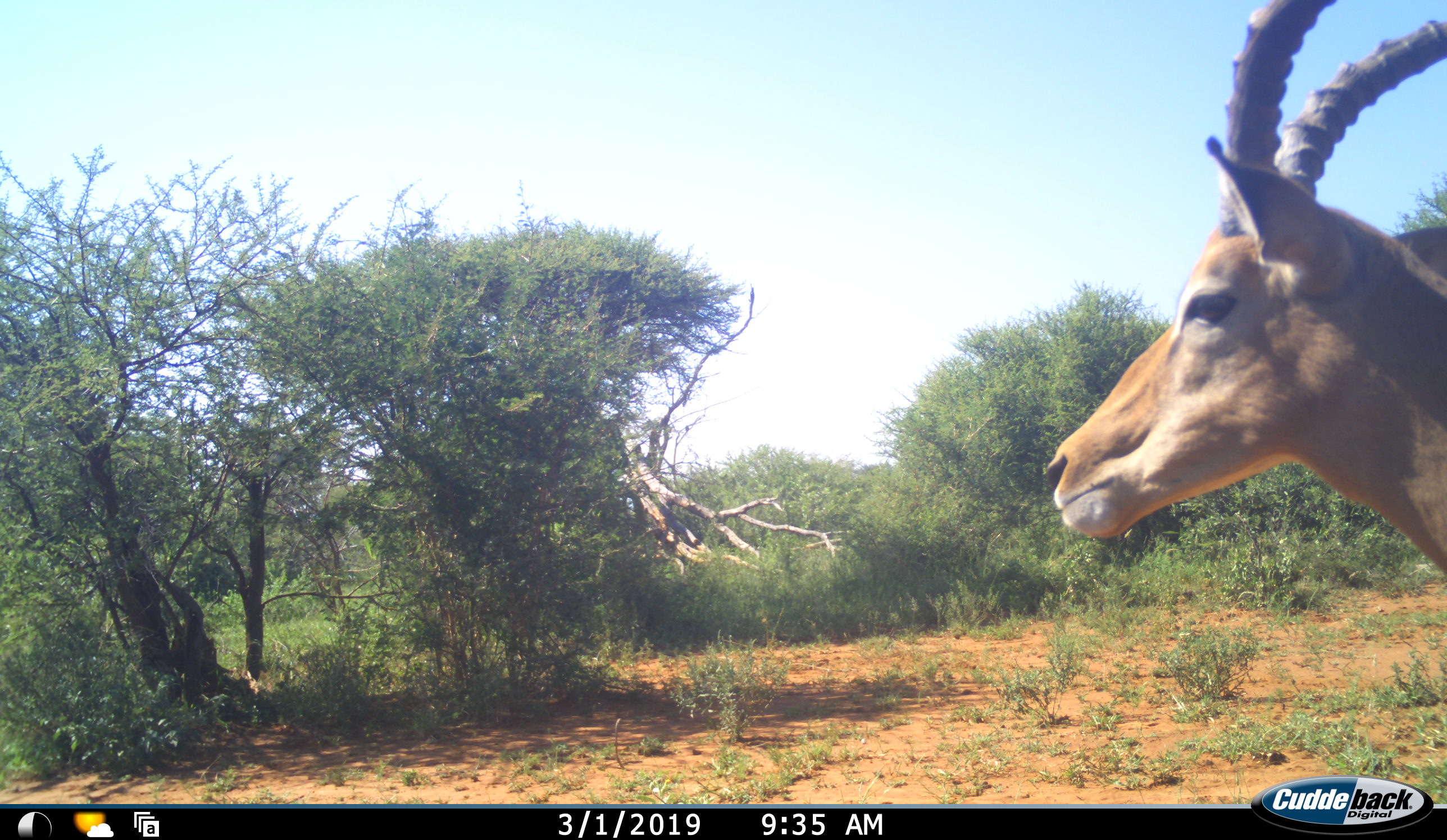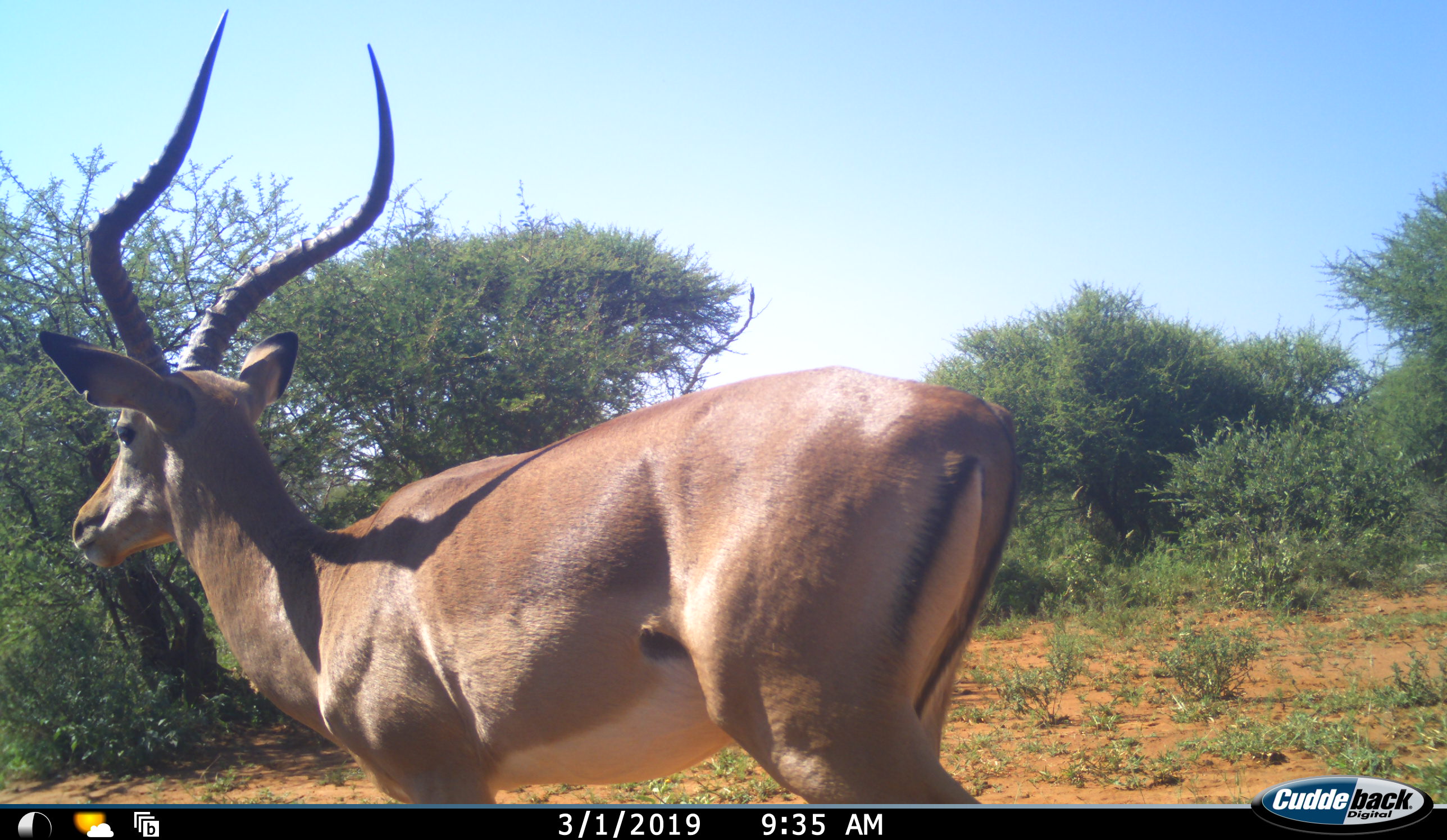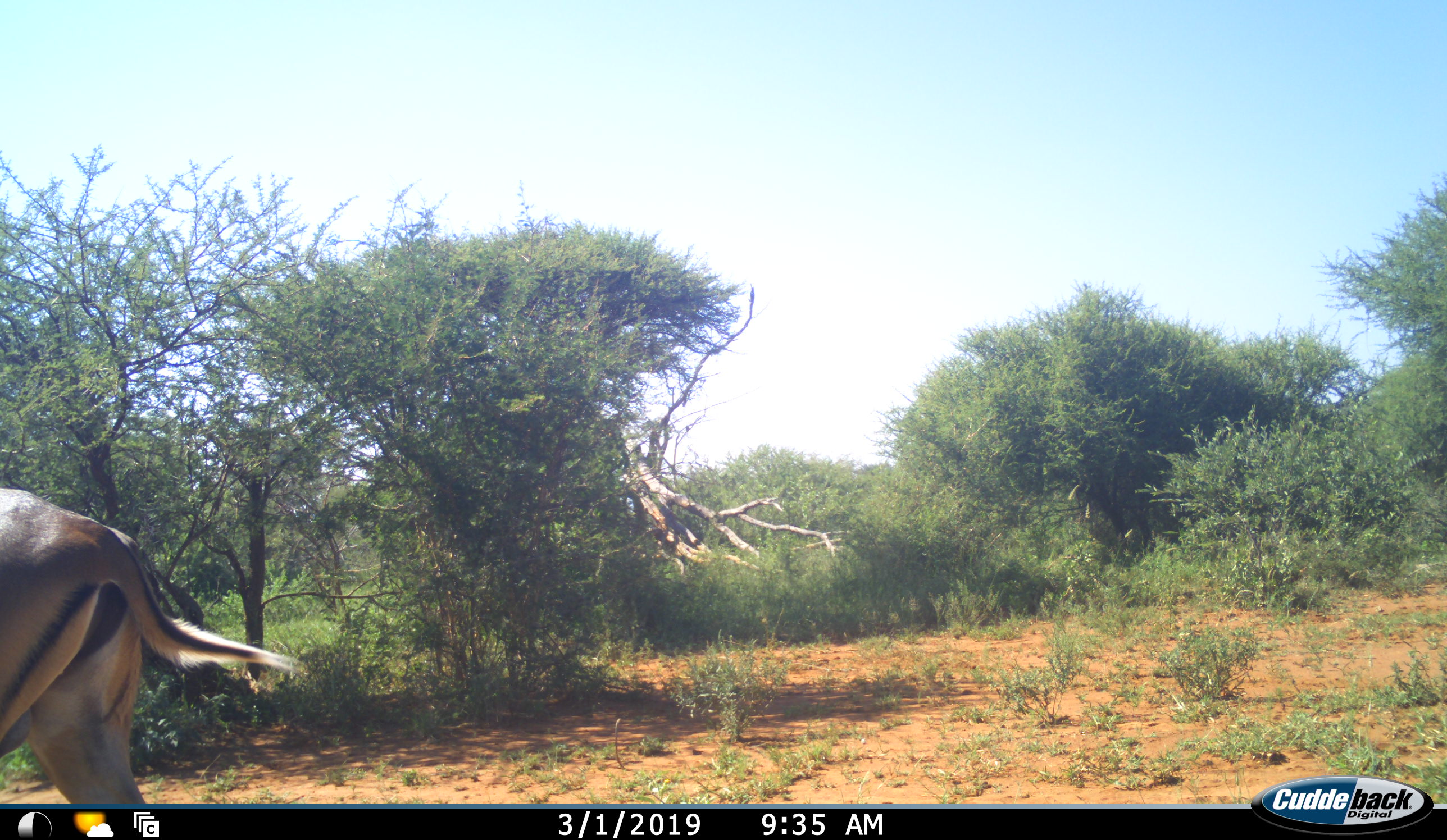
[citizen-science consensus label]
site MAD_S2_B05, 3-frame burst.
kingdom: Animalia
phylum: Chordata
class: Mammalia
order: Artiodactyla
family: Bovidae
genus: Aepyceros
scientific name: Aepyceros melampus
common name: impala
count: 1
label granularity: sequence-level